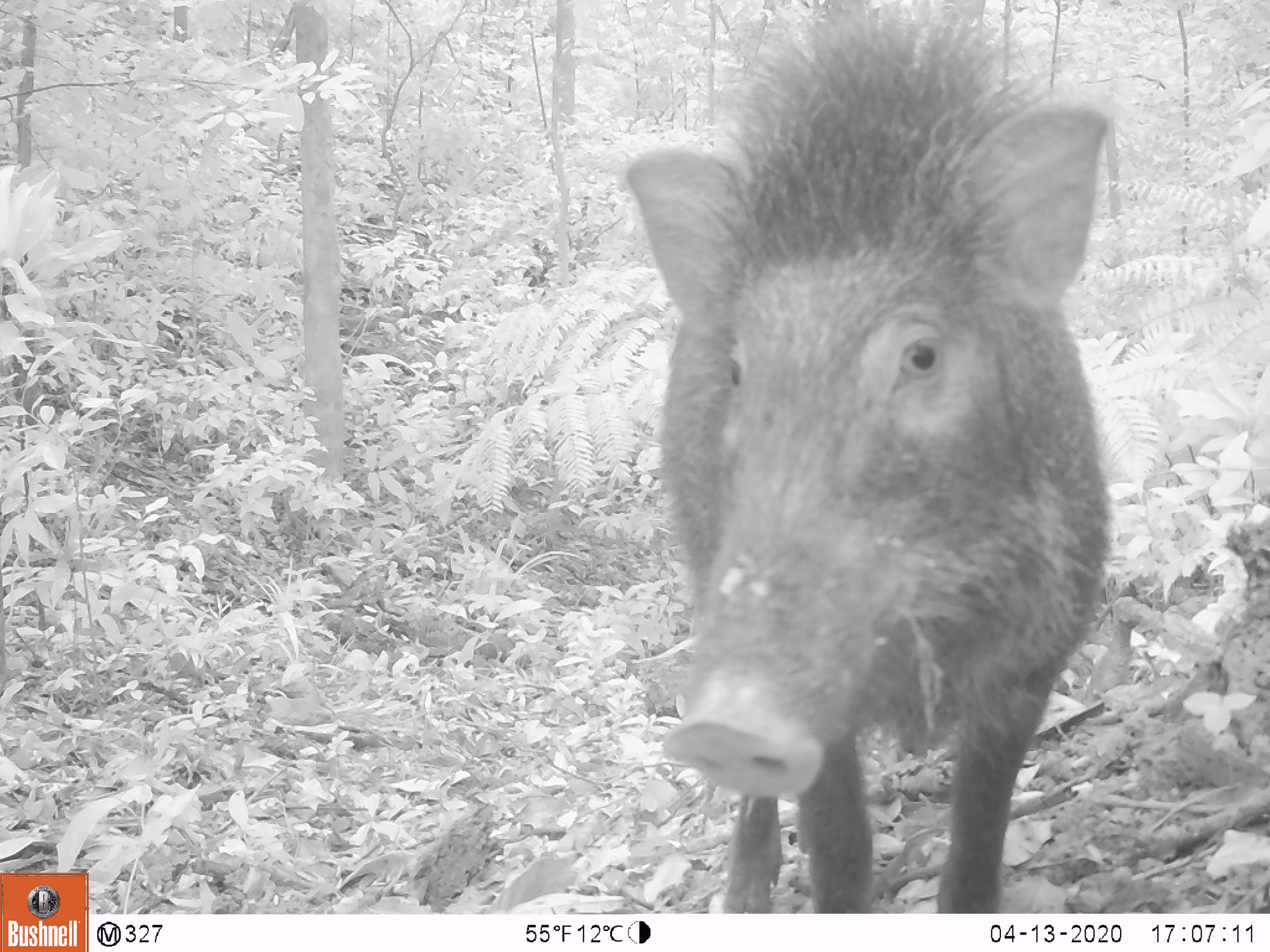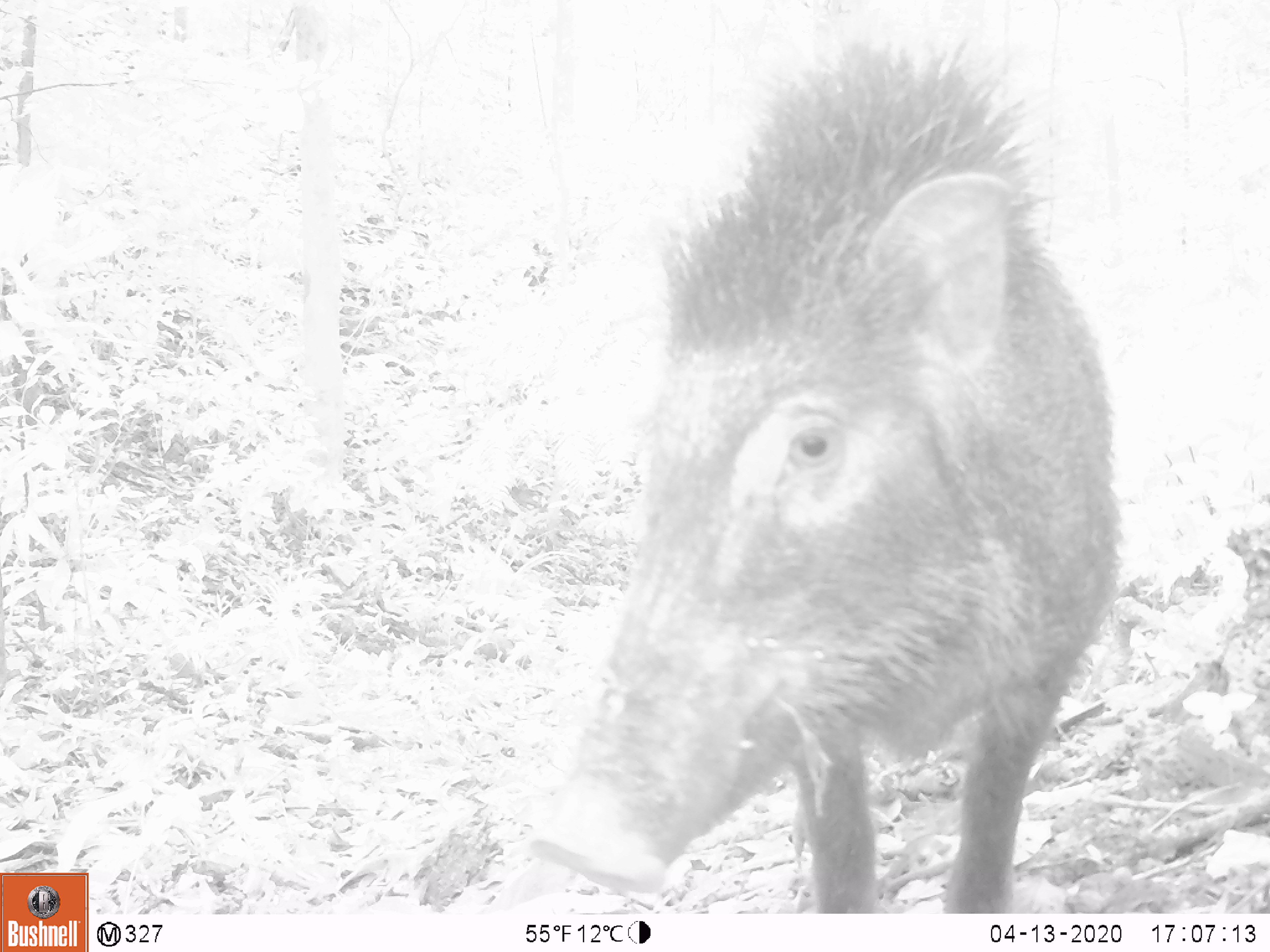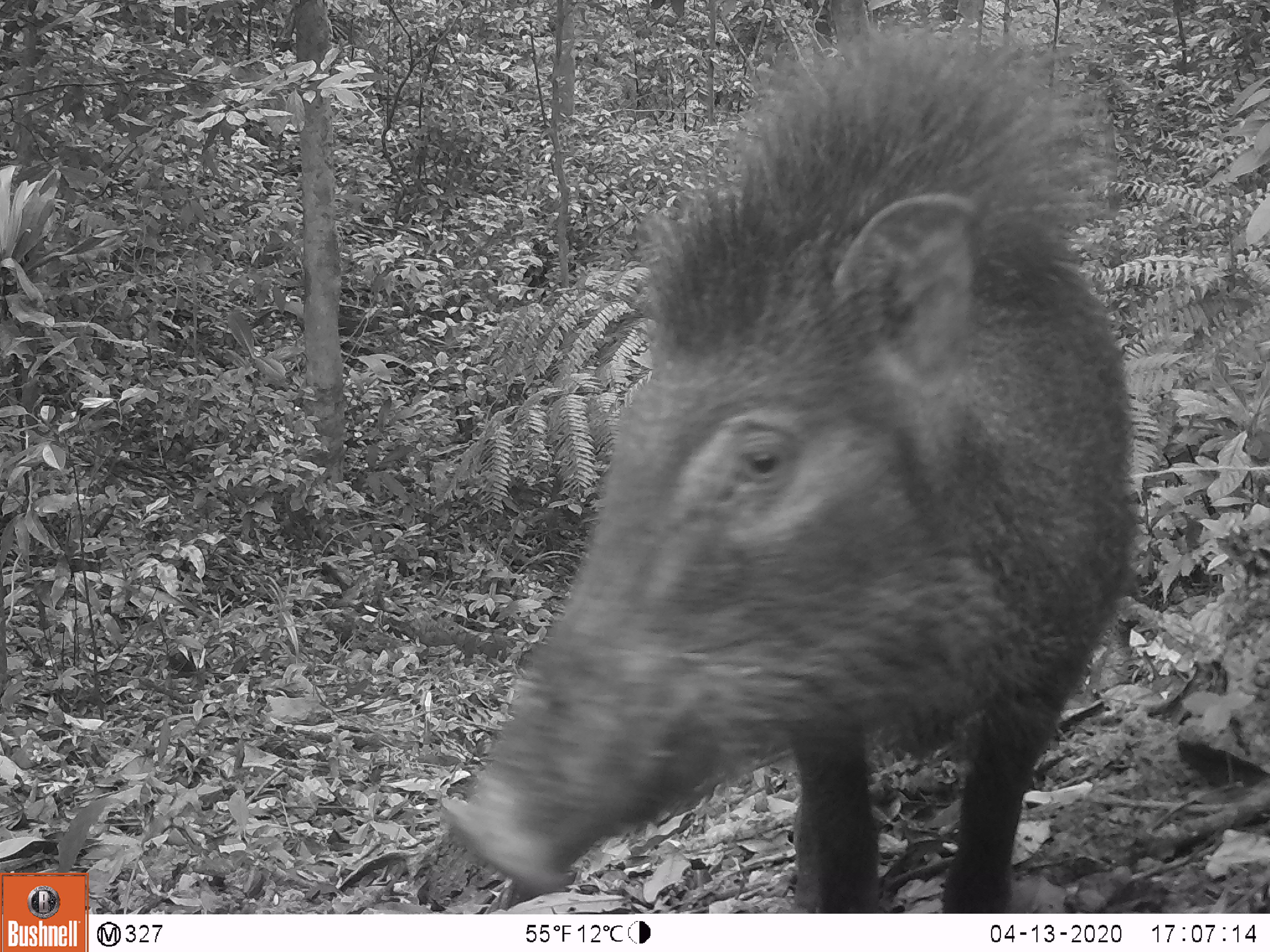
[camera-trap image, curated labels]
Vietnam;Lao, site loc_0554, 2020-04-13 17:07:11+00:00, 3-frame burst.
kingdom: Animalia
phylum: Chordata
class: Mammalia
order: Artiodactyla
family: Suidae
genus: Sus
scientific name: Sus scrofa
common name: eurasian wild pig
Eurasian wild pig (Sus scrofa). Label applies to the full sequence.